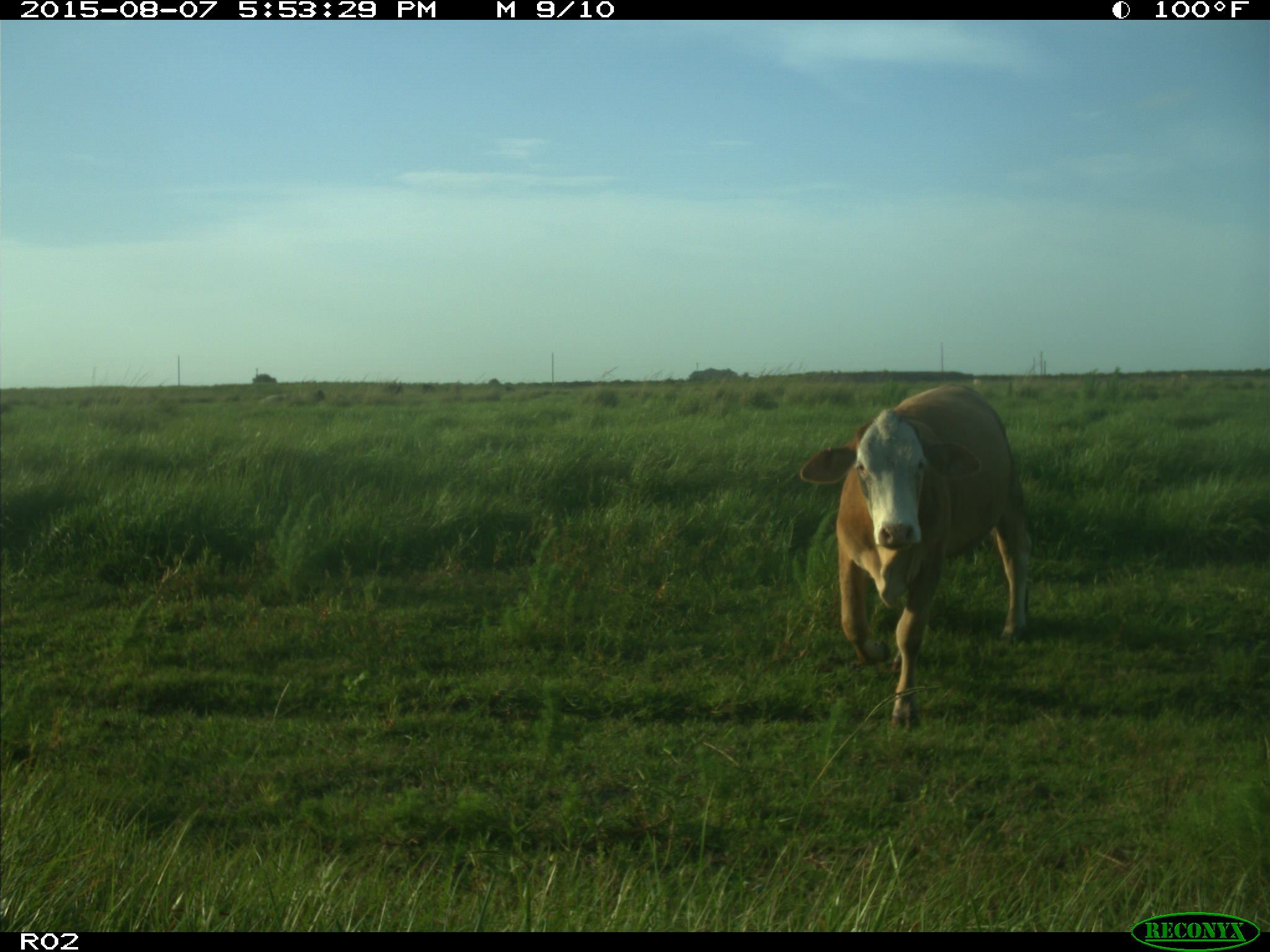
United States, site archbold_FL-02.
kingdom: Animalia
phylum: Chordata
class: Mammalia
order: Artiodactyla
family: Bovidae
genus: Bos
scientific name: Bos taurus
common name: domestic cow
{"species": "Bos taurus (domestic cow)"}